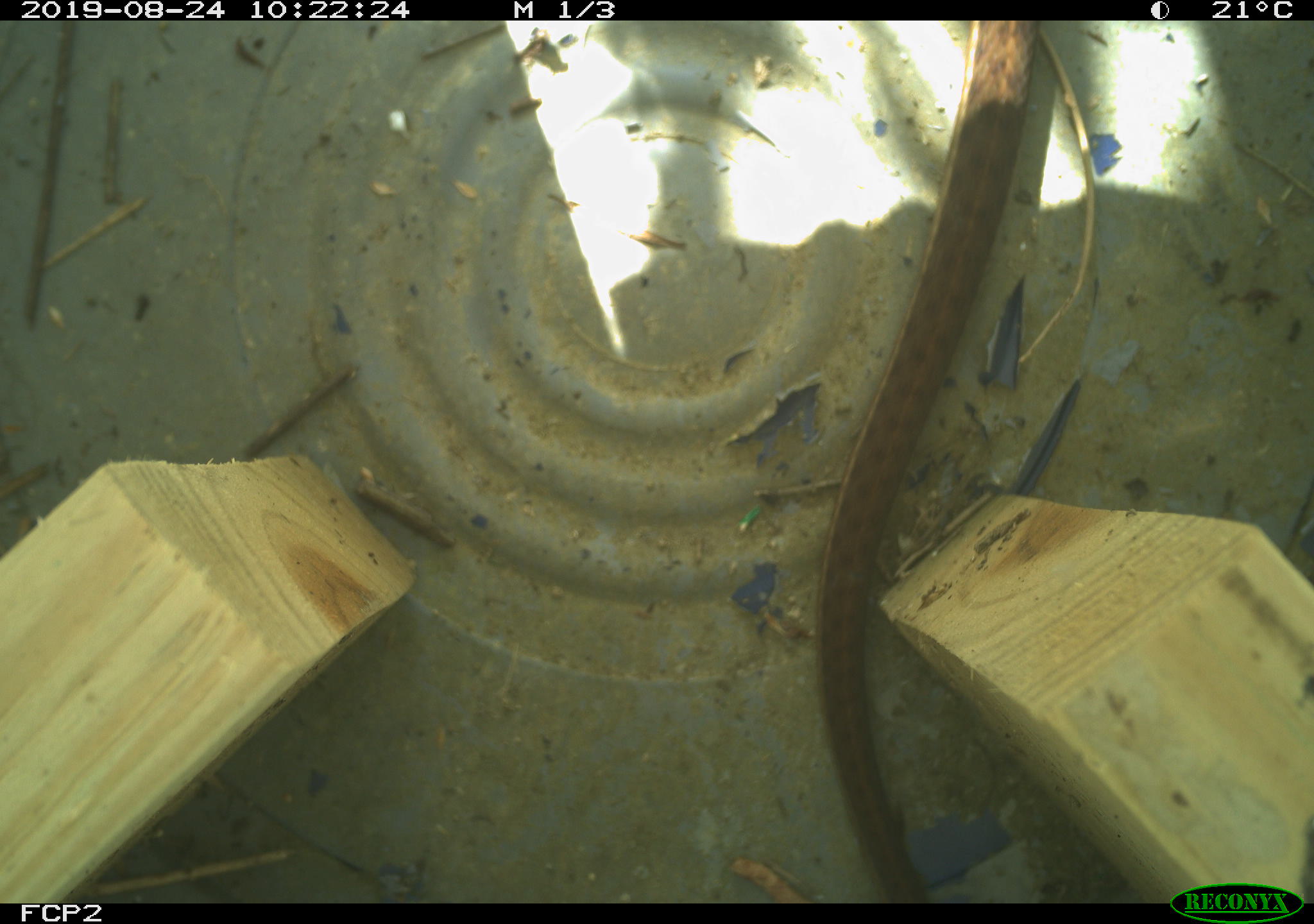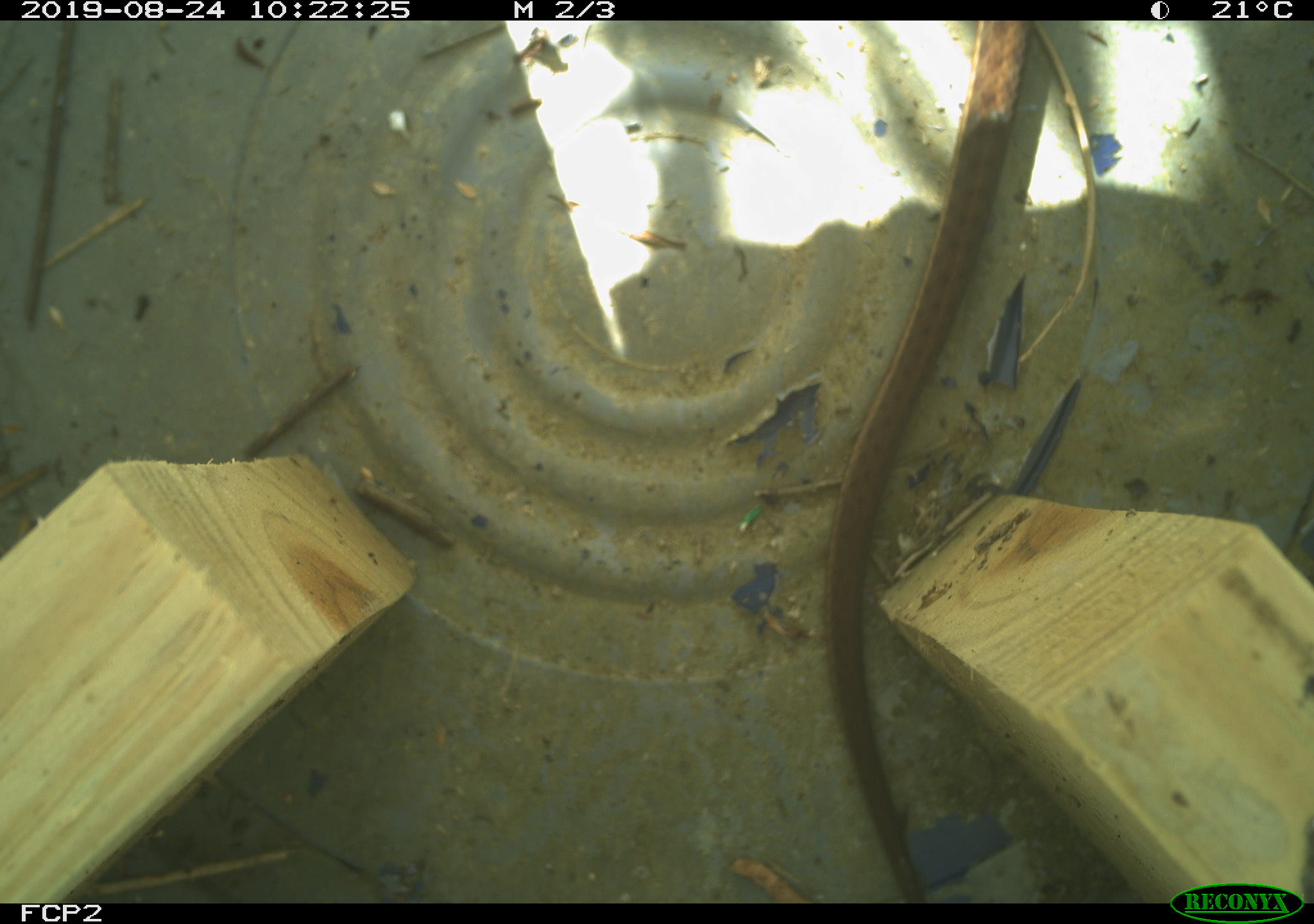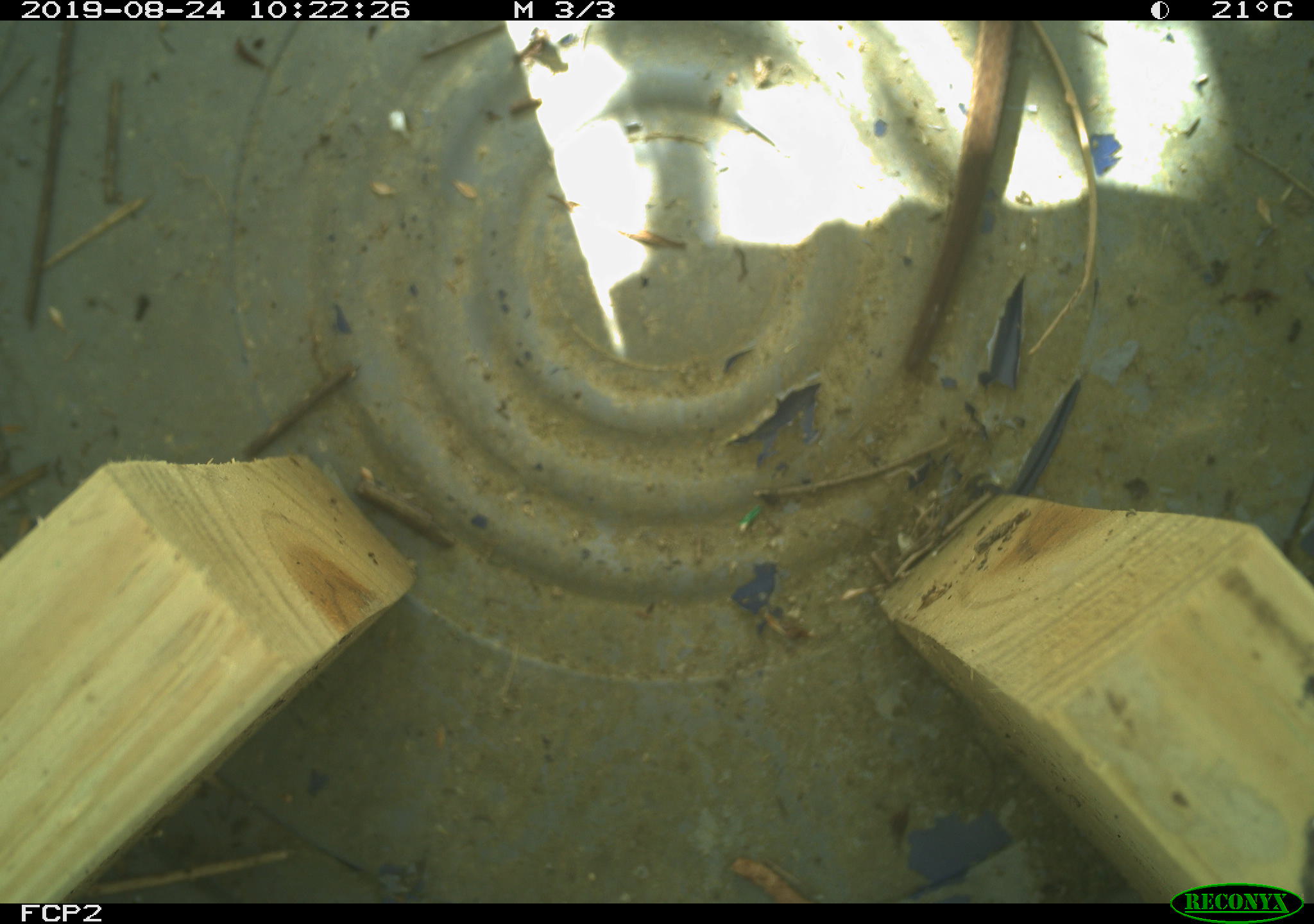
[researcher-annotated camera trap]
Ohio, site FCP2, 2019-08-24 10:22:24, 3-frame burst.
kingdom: Animalia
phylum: Chordata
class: Reptilia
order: Squamata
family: Colubridae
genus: Thamnophis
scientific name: Thamnophis sirtalis sirtalis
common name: eastern gartersnake